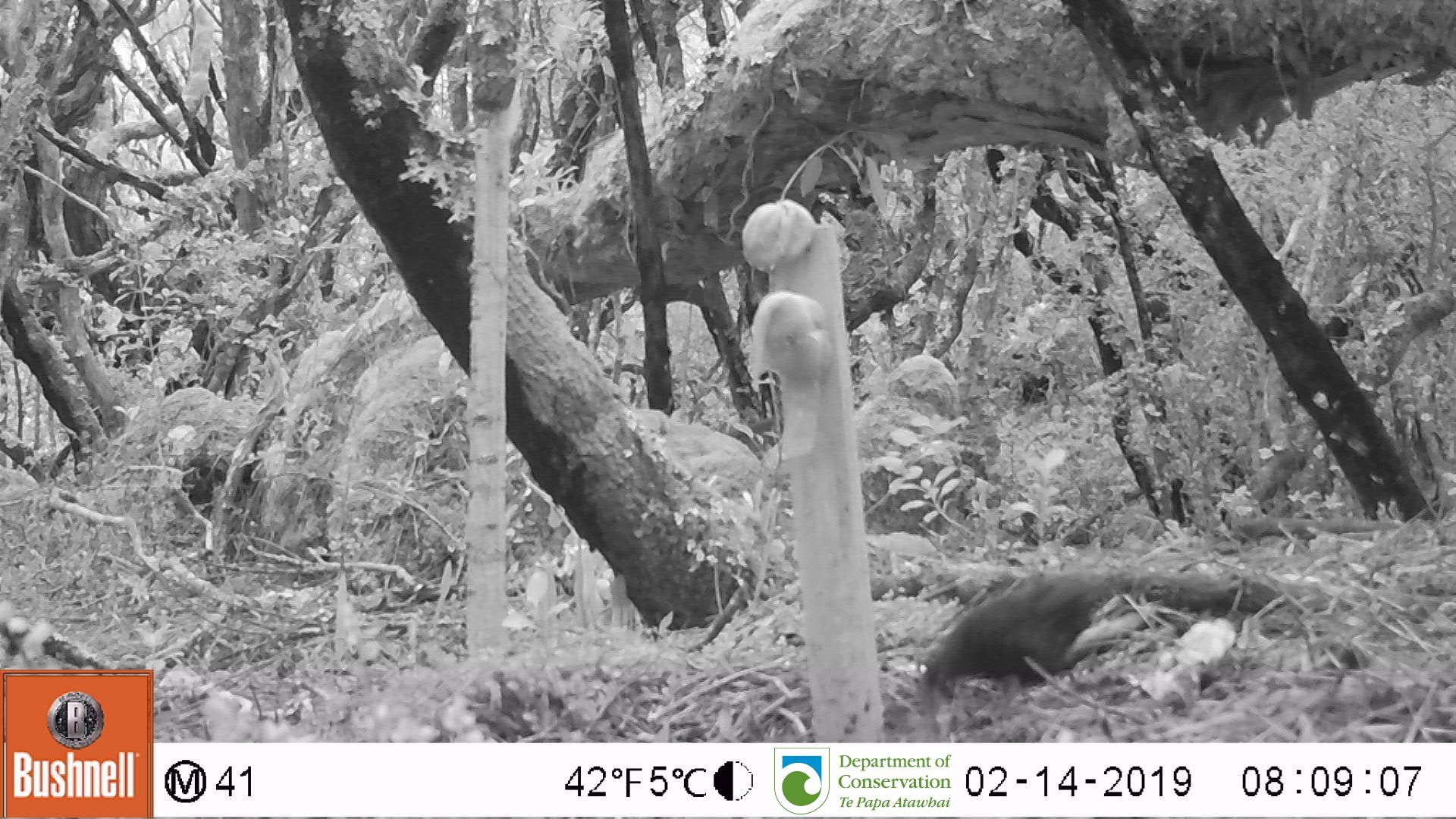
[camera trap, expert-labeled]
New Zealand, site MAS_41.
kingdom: Animalia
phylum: Chordata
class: Aves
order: Passeriformes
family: Turdidae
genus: Turdus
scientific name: Turdus merula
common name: eurasian blackbird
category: blackbird